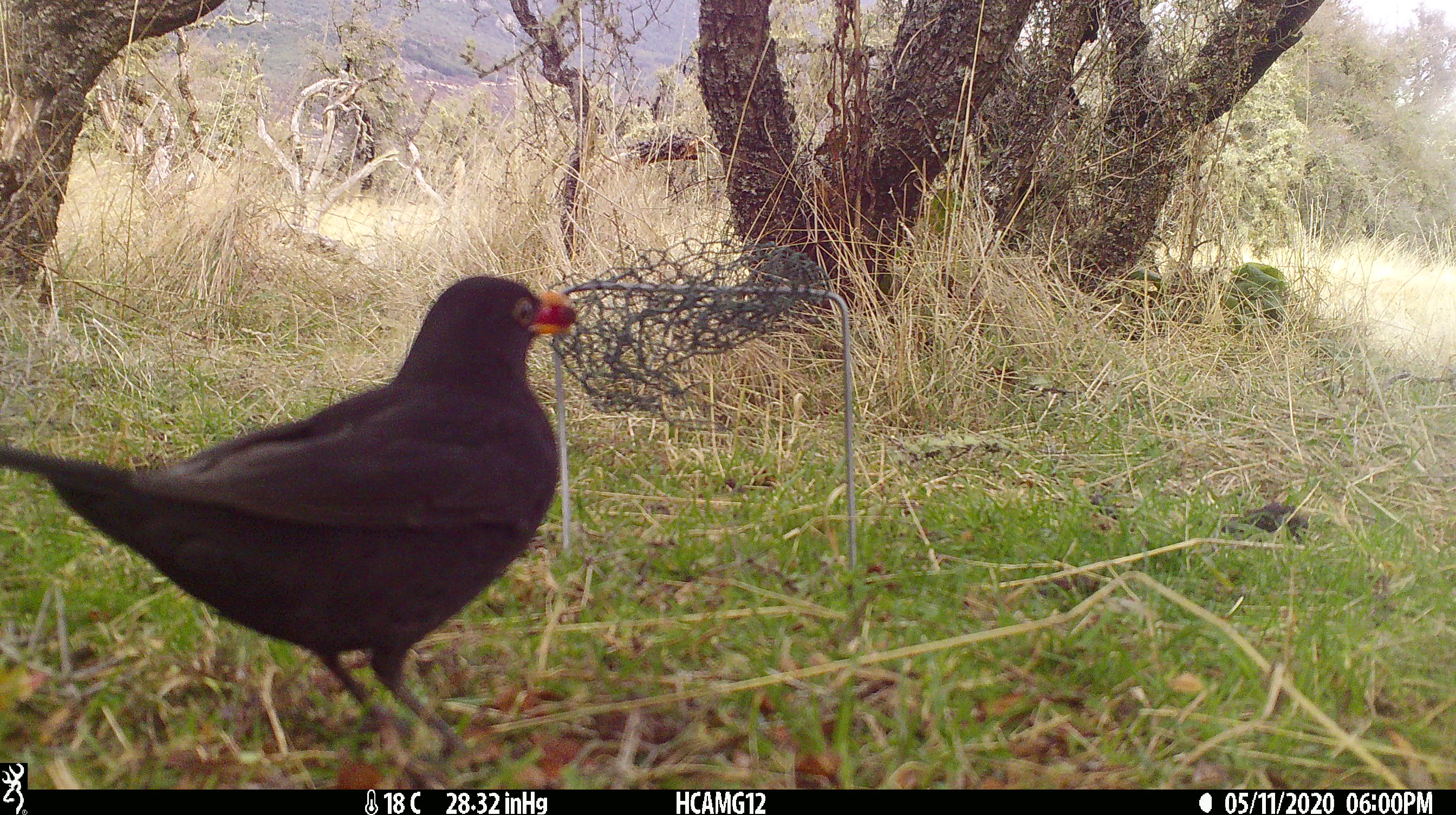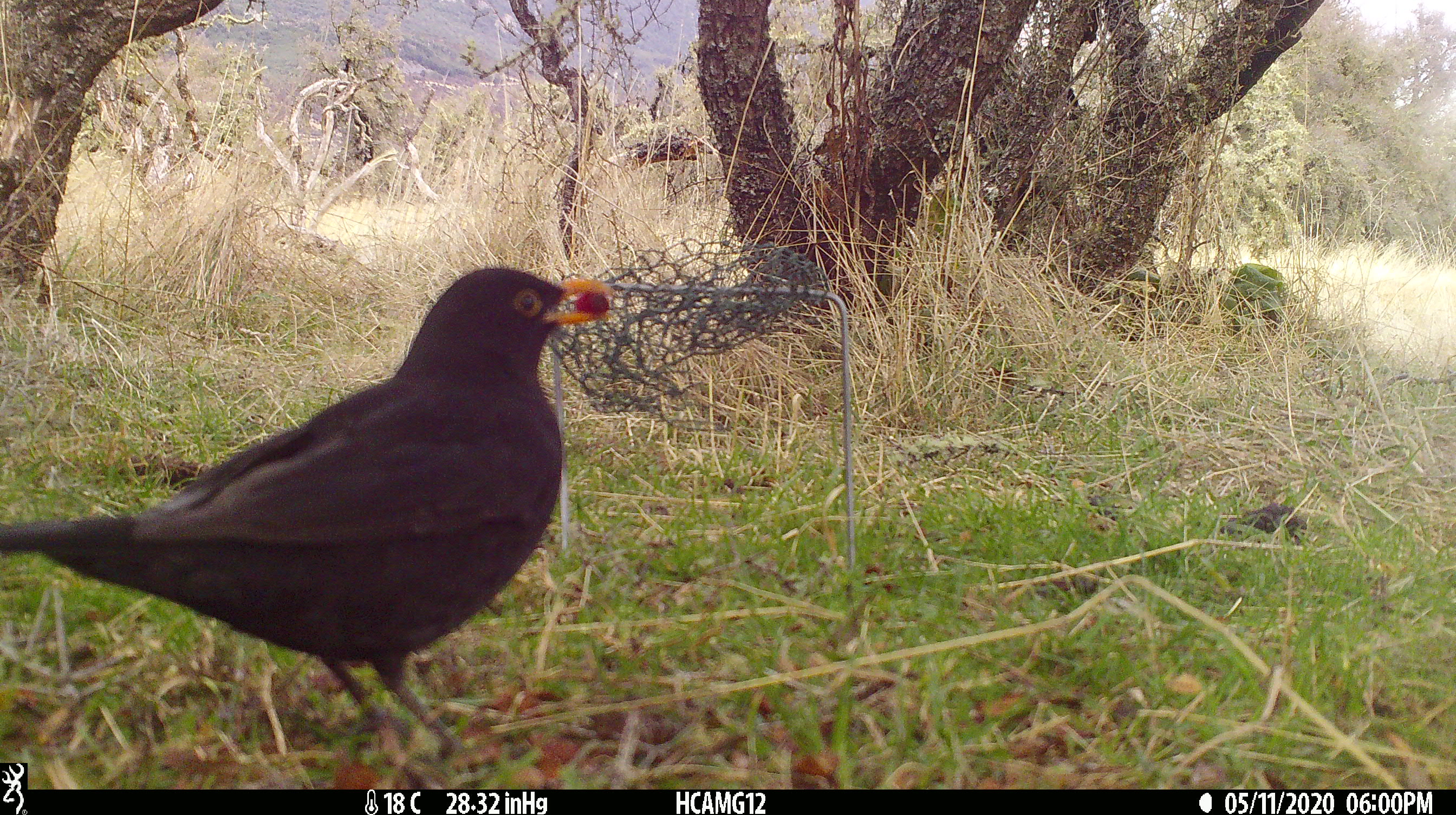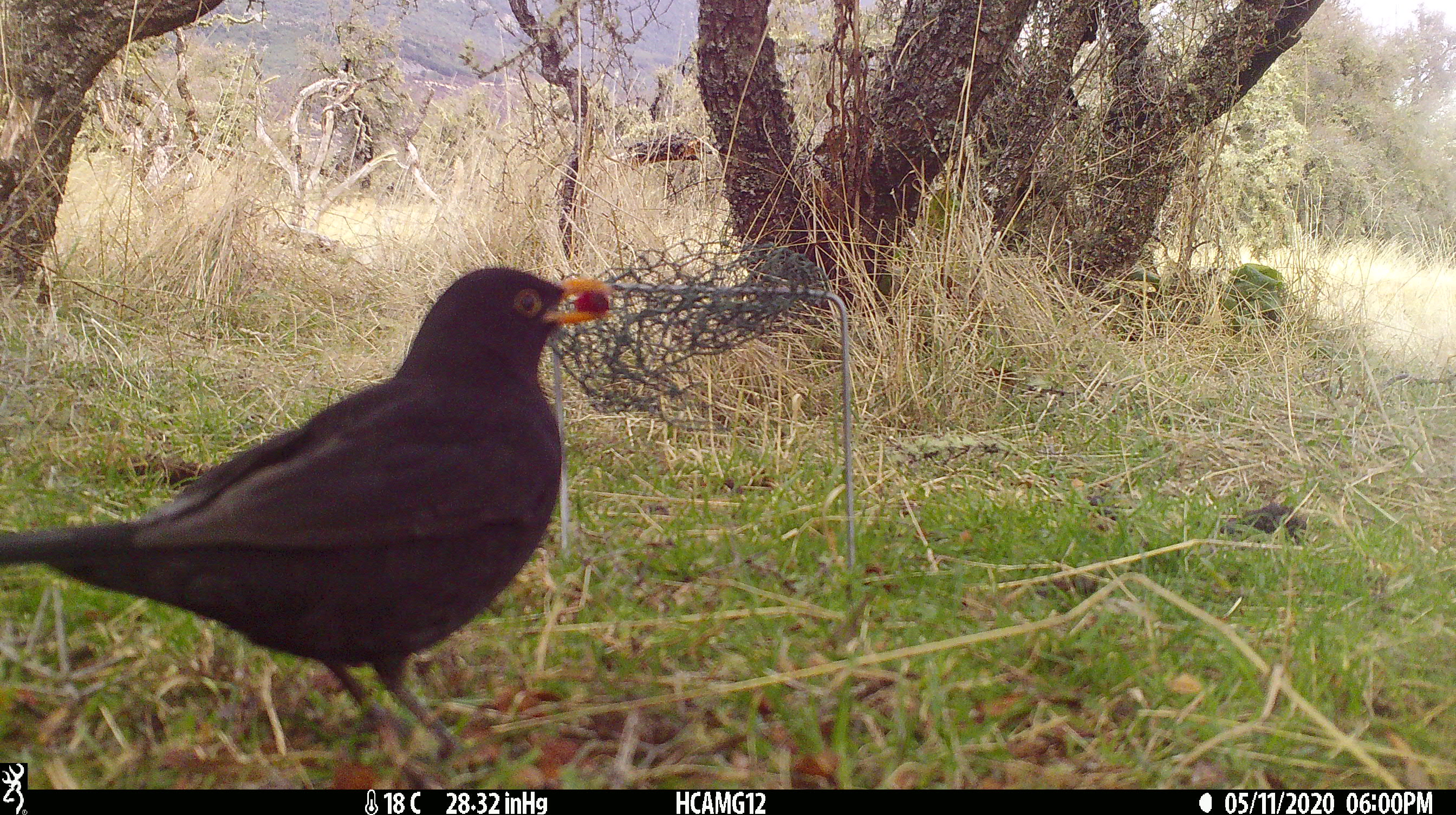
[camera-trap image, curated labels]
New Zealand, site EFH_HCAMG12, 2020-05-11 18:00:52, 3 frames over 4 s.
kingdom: Animalia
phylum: Chordata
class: Aves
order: Passeriformes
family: Turdidae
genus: Turdus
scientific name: Turdus merula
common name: eurasian blackbird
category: blackbird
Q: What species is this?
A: Blackbird (eurasian blackbird) (Turdus merula).